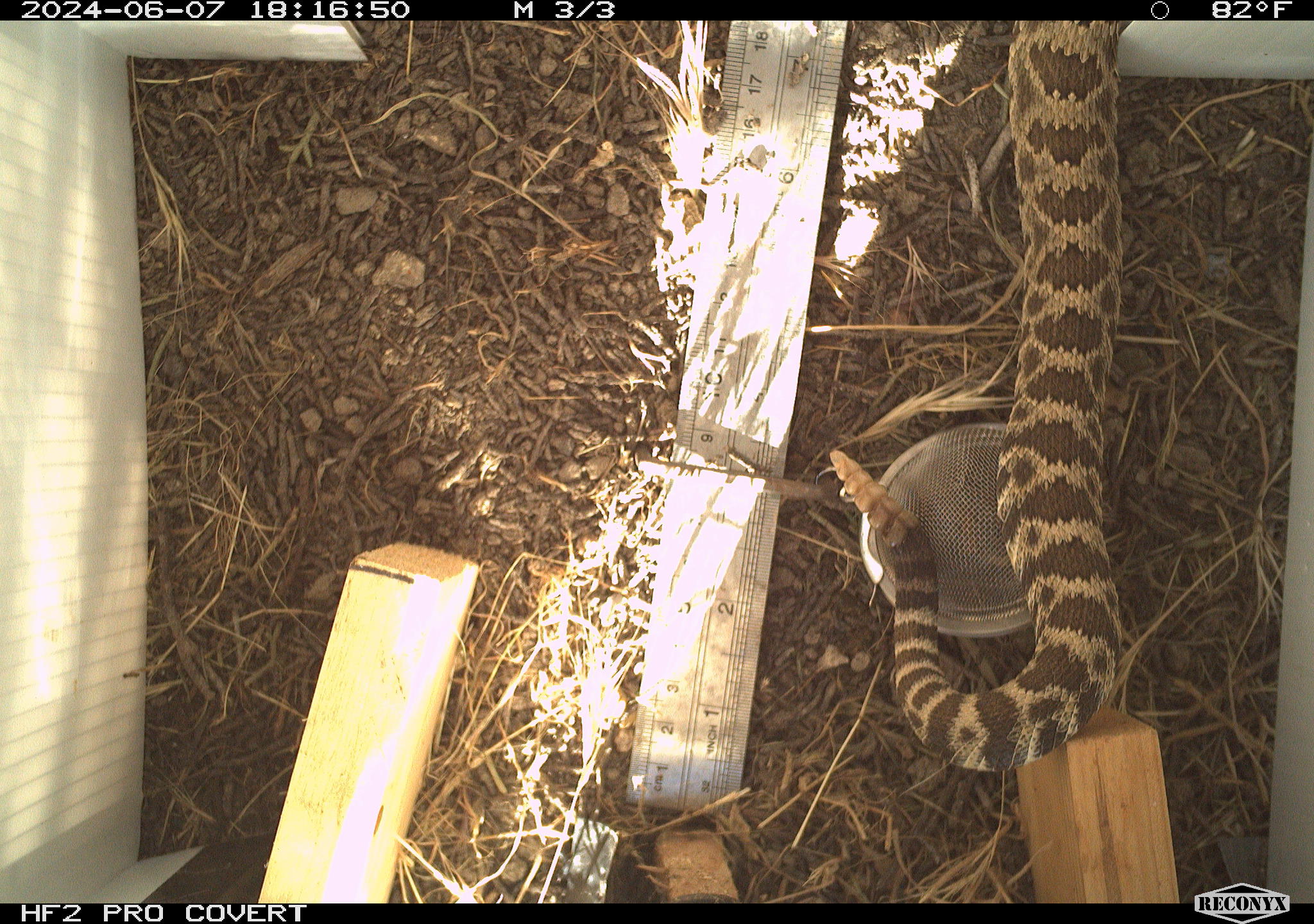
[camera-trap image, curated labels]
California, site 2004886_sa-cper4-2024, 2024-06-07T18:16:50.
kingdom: Animalia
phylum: Chordata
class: Reptilia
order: Squamata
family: Viperidae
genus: Crotalus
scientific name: Crotalus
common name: rattlers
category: crotalus species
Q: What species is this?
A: Crotalus species (rattlers) (Crotalus).